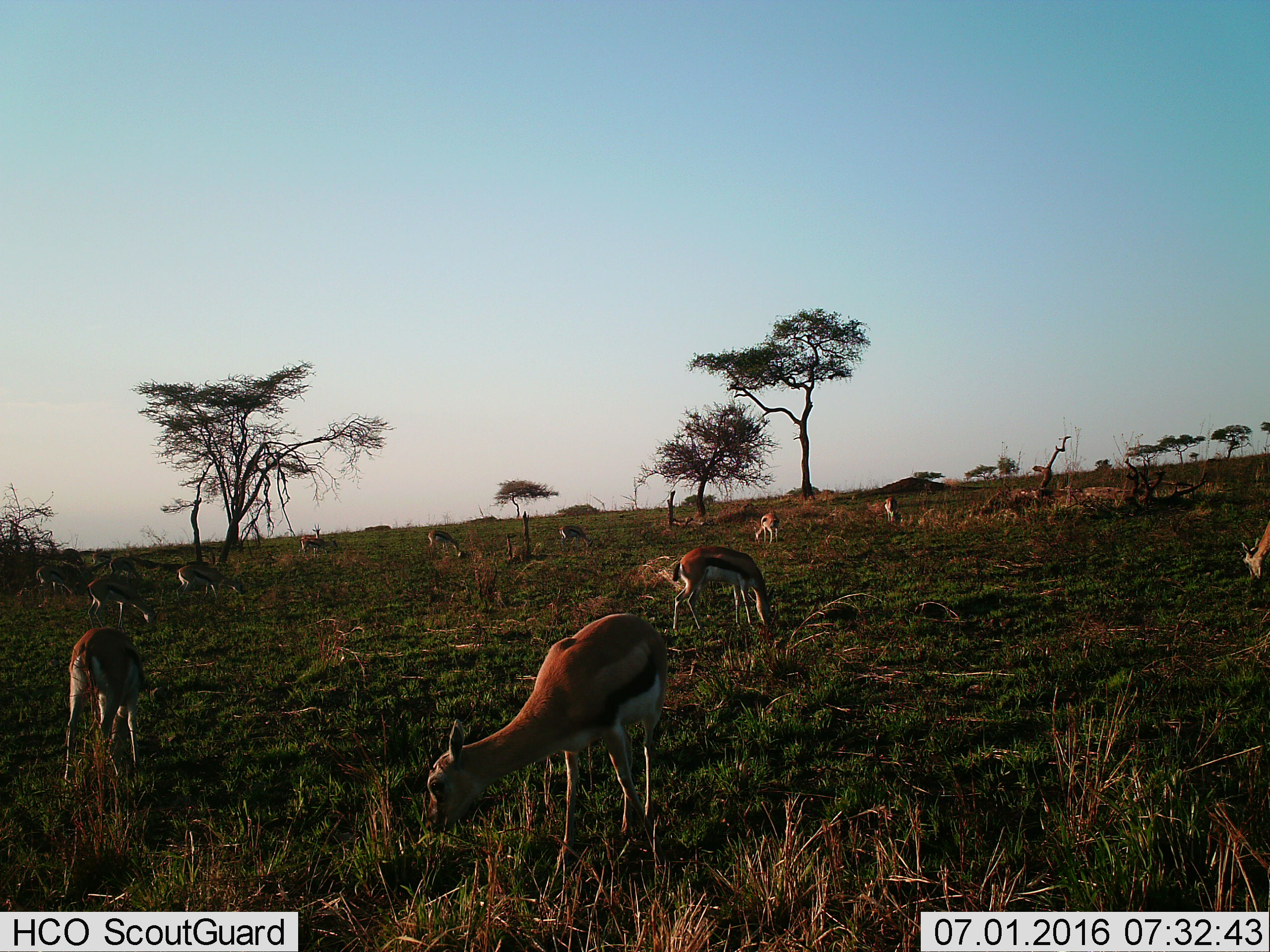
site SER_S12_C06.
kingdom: Animalia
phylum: Chordata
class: Mammalia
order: Artiodactyla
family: Bovidae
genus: Eudorcas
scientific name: Eudorcas thomsonii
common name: thomson's gazelle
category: gazellethomsons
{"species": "gazellethomsons (thomson's gazelle) (Eudorcas thomsonii)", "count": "11-50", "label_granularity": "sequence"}